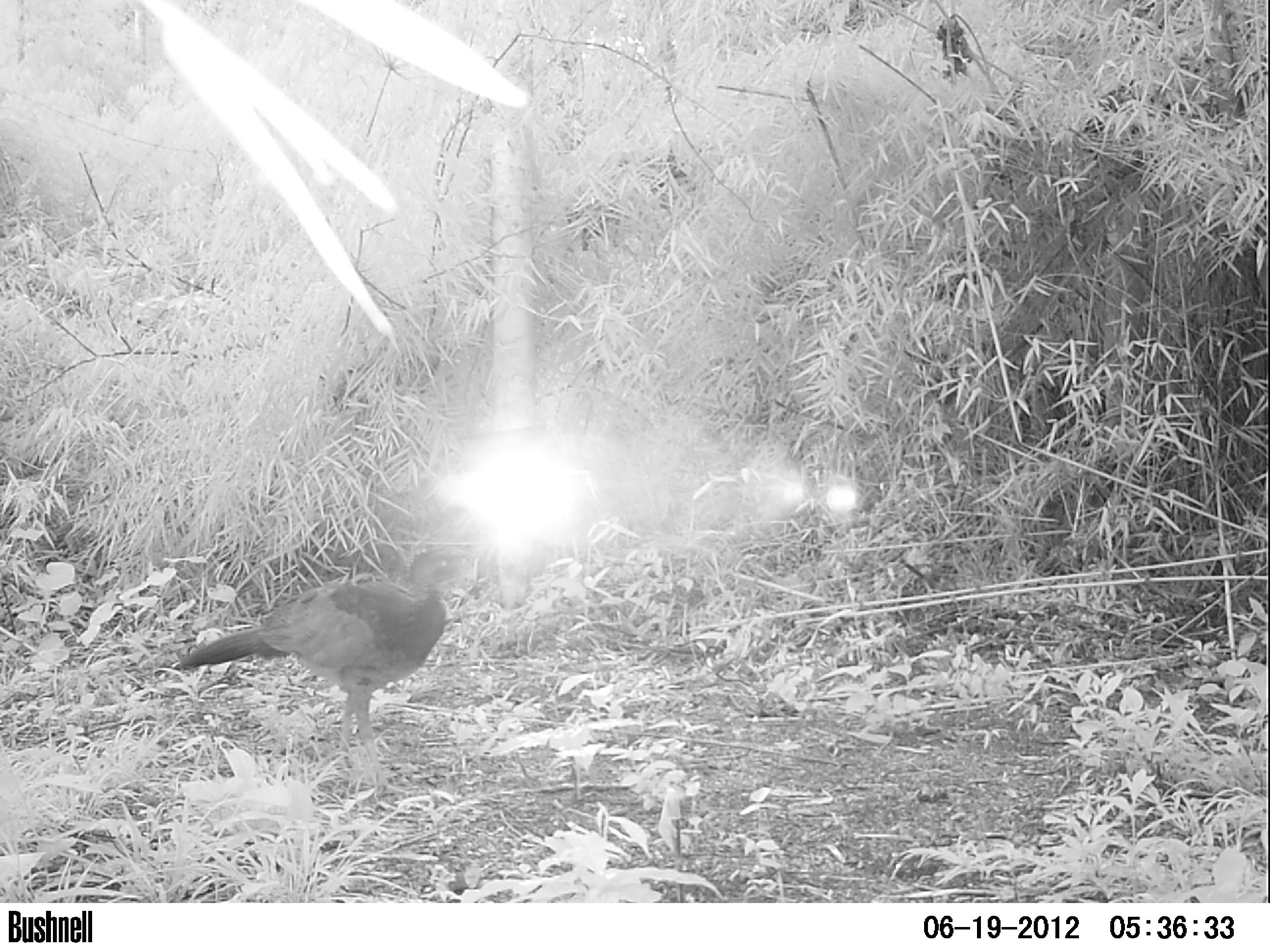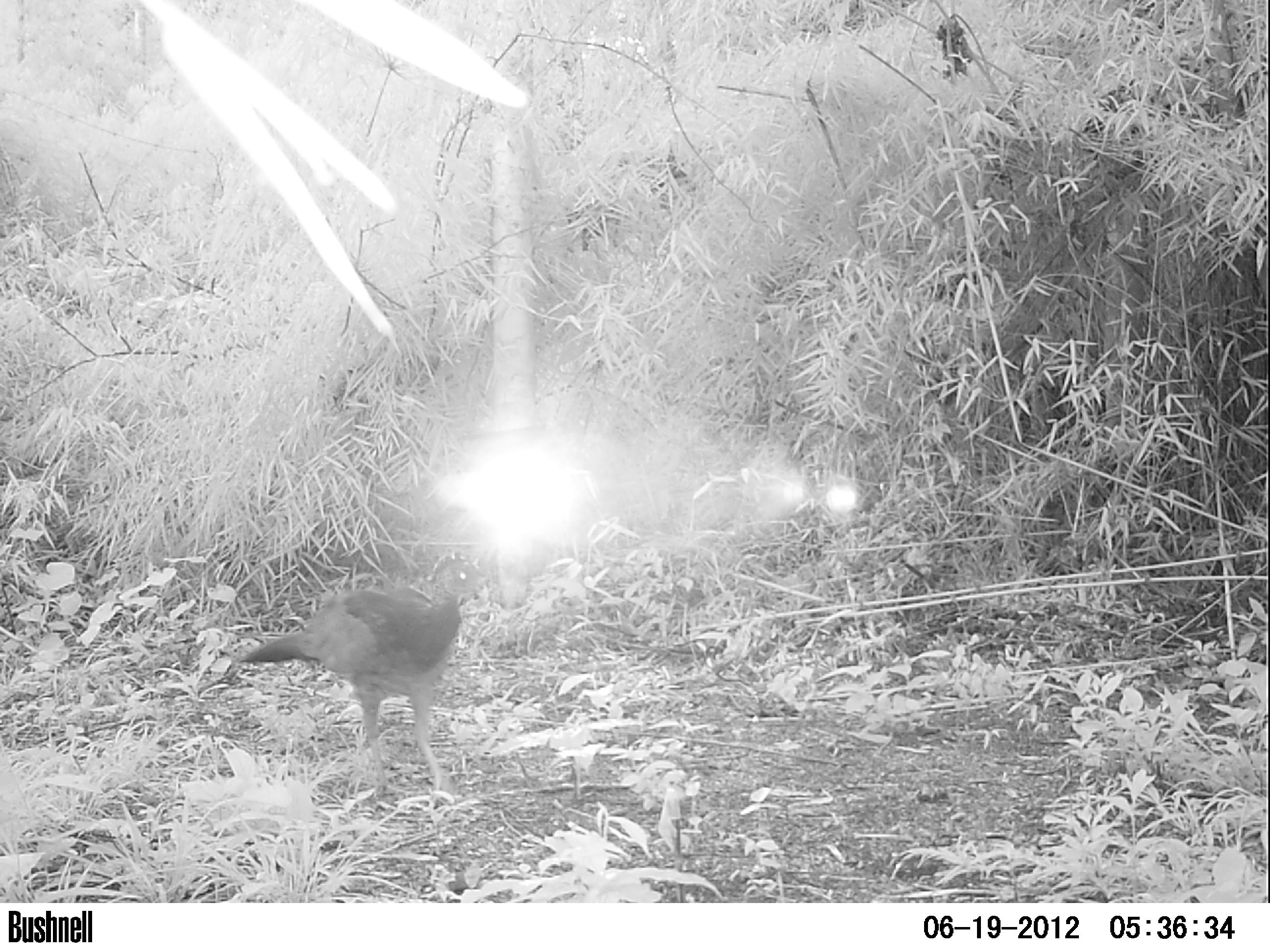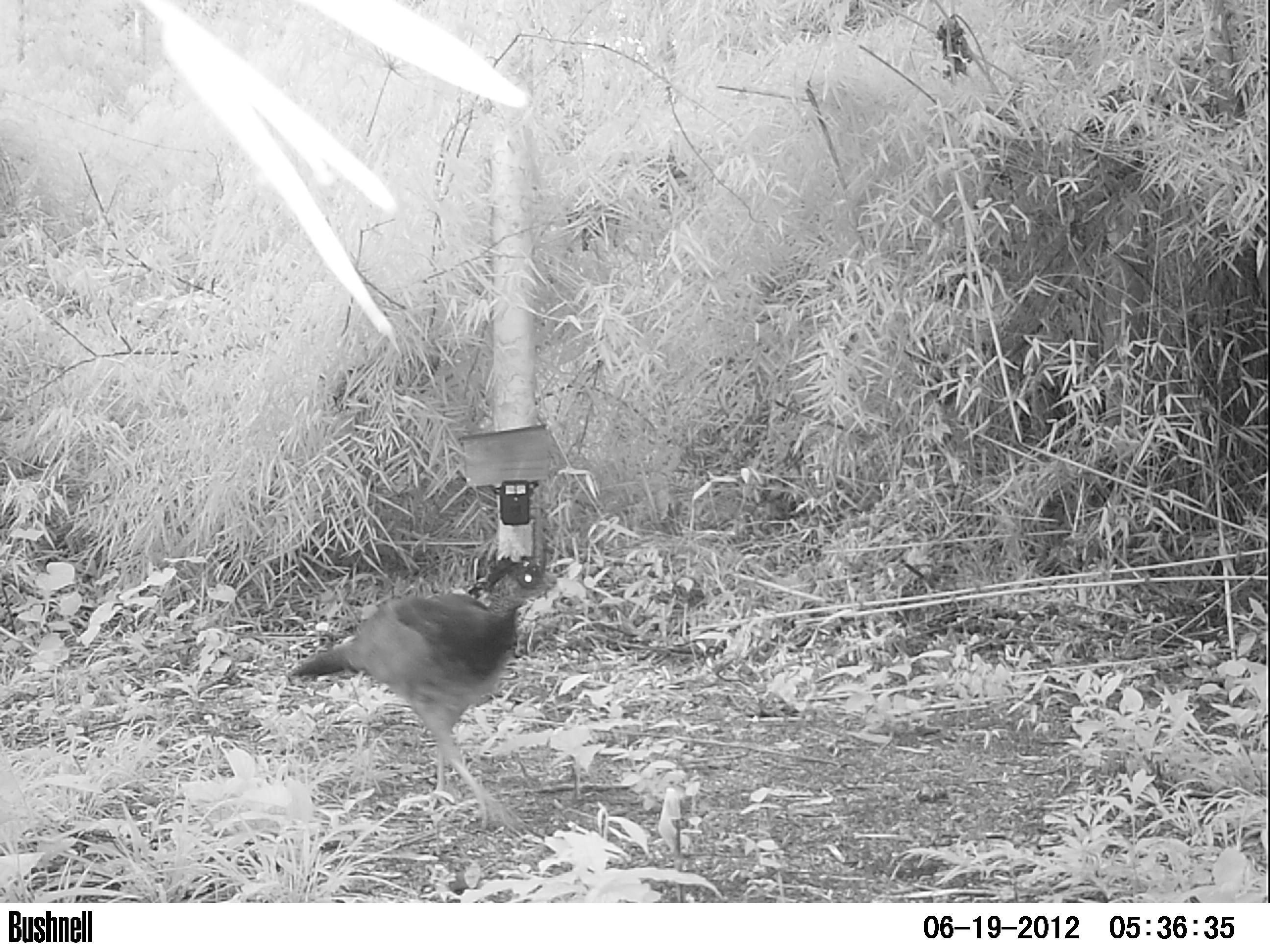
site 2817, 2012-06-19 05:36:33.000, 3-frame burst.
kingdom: Animalia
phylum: Chordata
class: Aves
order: Galliformes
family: Cracidae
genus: Crax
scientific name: Crax rubra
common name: great curassow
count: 1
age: adult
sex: female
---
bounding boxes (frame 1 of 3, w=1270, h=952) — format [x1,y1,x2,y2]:
crax rubra: [171,545,475,795]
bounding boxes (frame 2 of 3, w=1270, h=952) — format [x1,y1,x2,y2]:
crax rubra: [235,552,487,806]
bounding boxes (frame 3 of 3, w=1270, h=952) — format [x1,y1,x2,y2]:
crax rubra: [286,551,564,837]